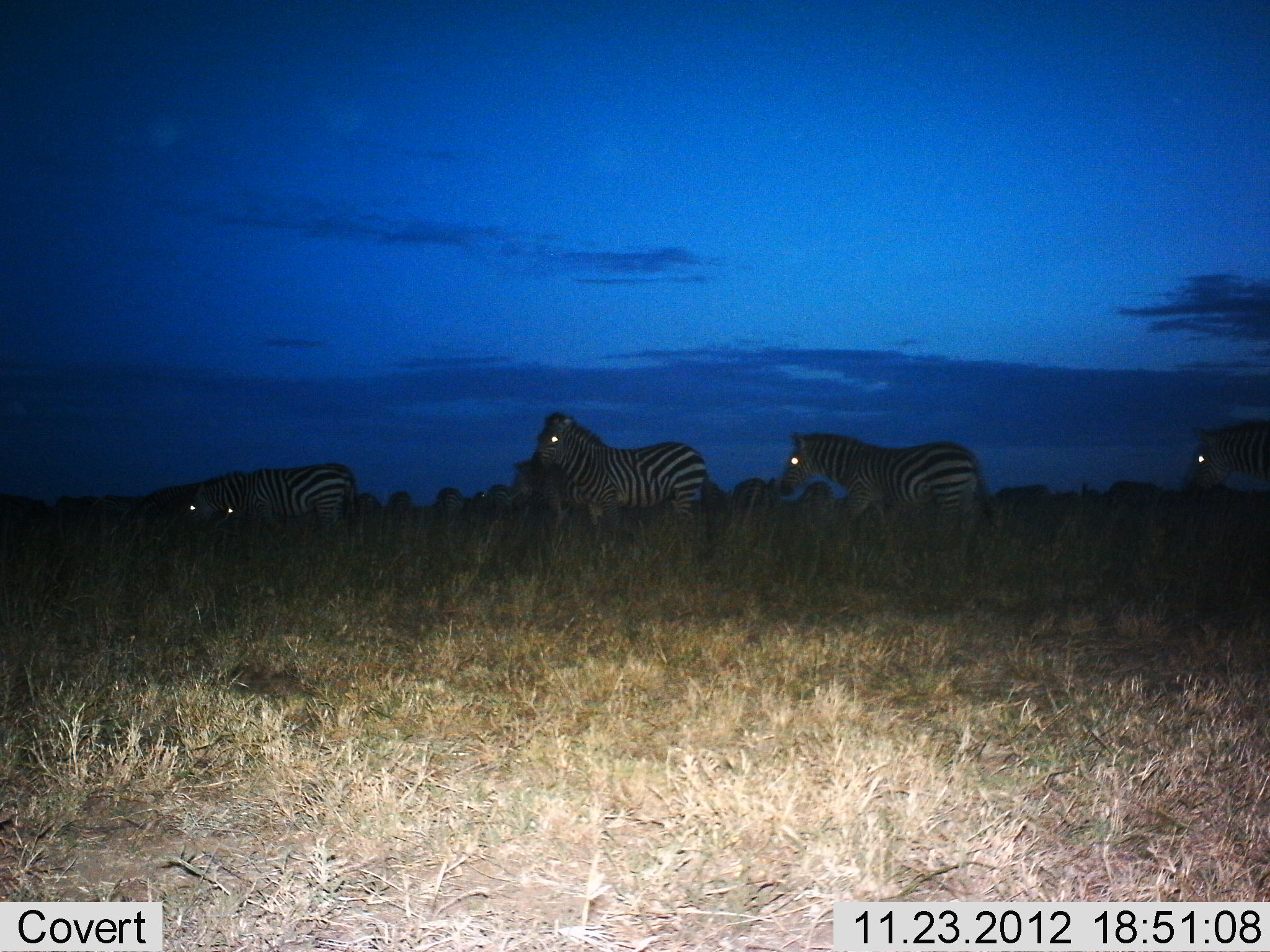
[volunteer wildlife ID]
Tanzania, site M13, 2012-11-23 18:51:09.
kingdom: Animalia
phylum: Chordata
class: Mammalia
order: Perissodactyla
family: Equidae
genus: Equus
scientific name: Equus quagga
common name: plains zebra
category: zebra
Zebra (plains zebra) (Equus quagga), count 6. Behavior (volunteer vote fractions): standing 68%, resting 3%, moving 58%, interacting 5%. Young present (vote fraction): 0%. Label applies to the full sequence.